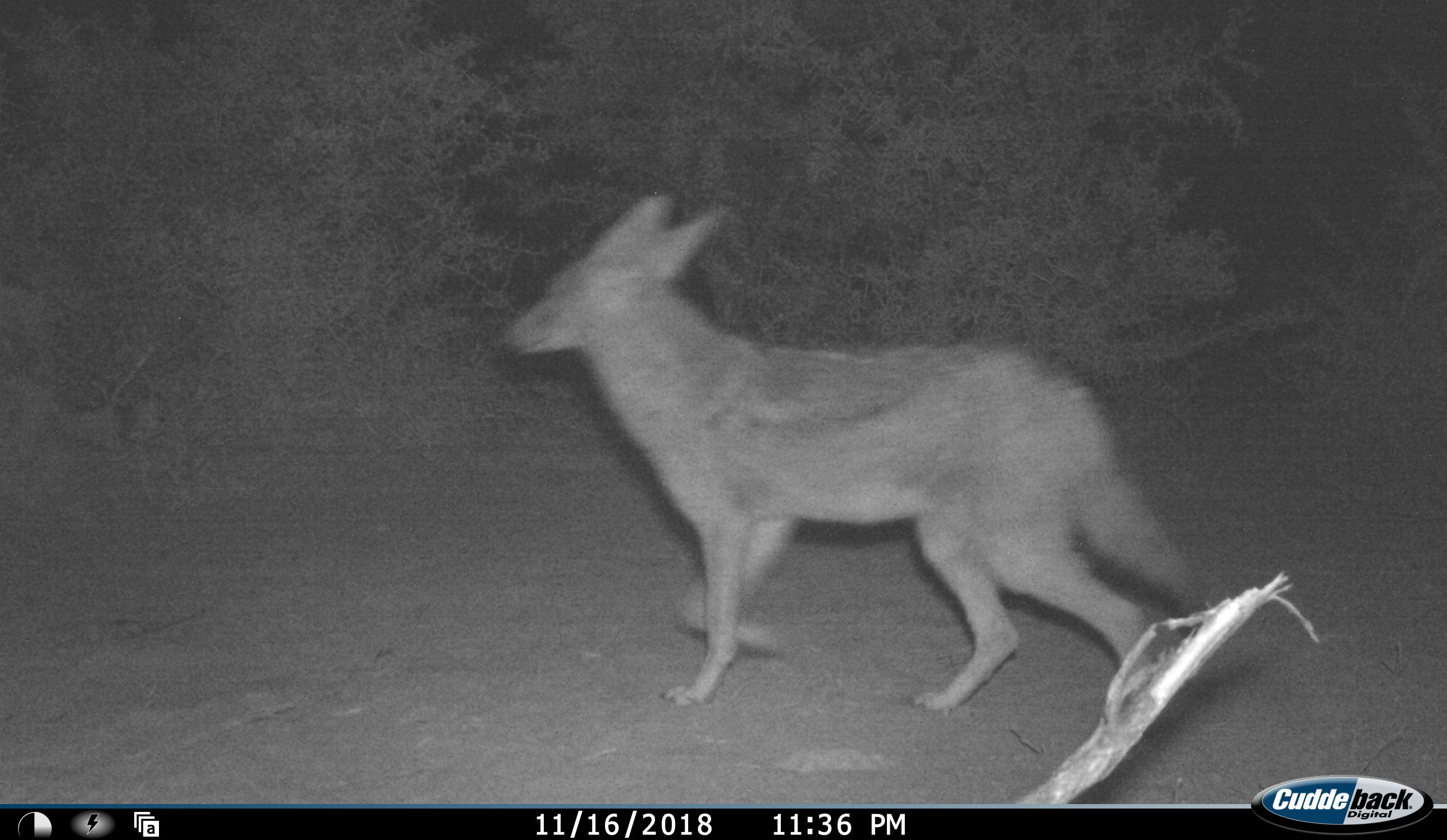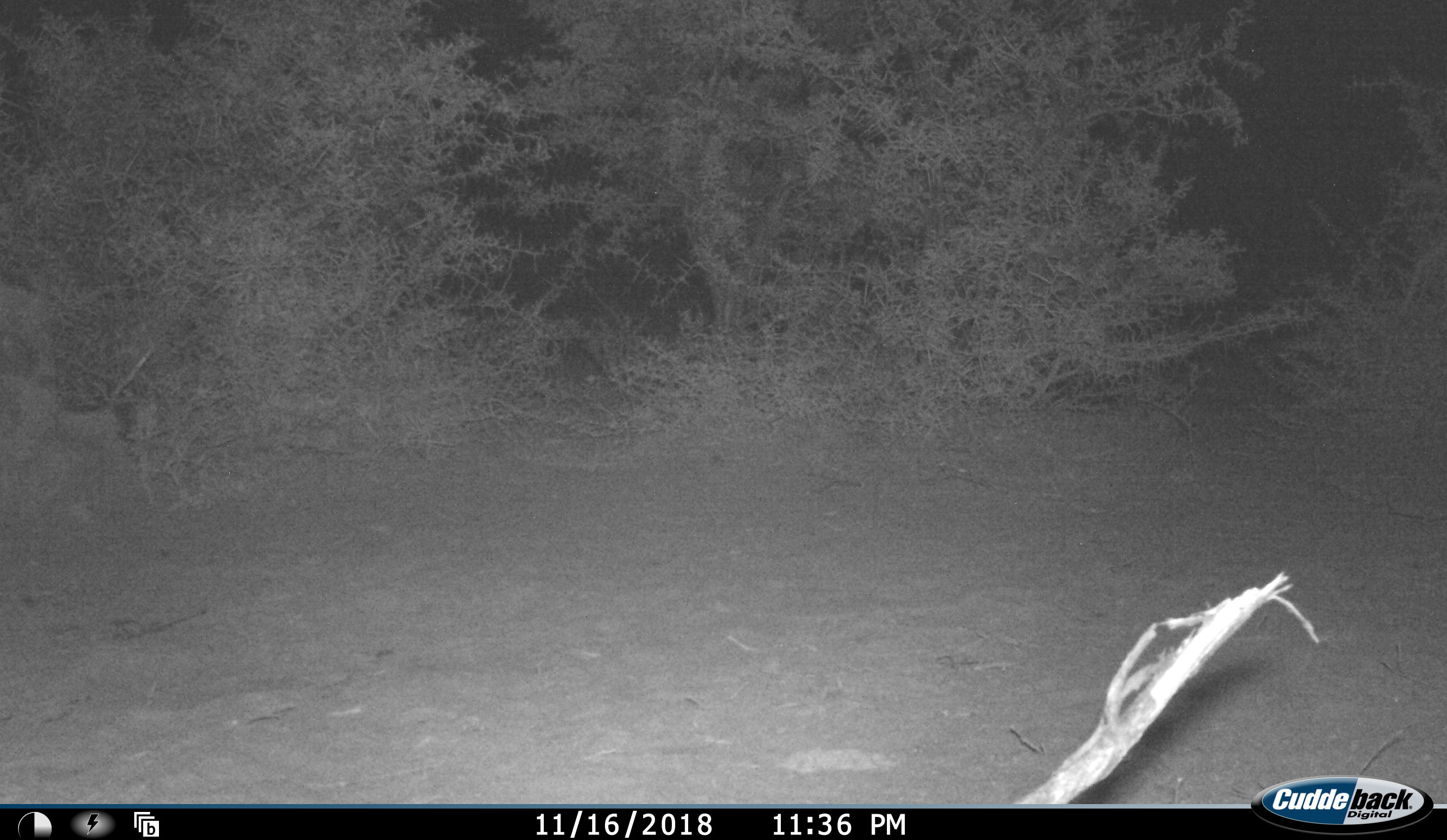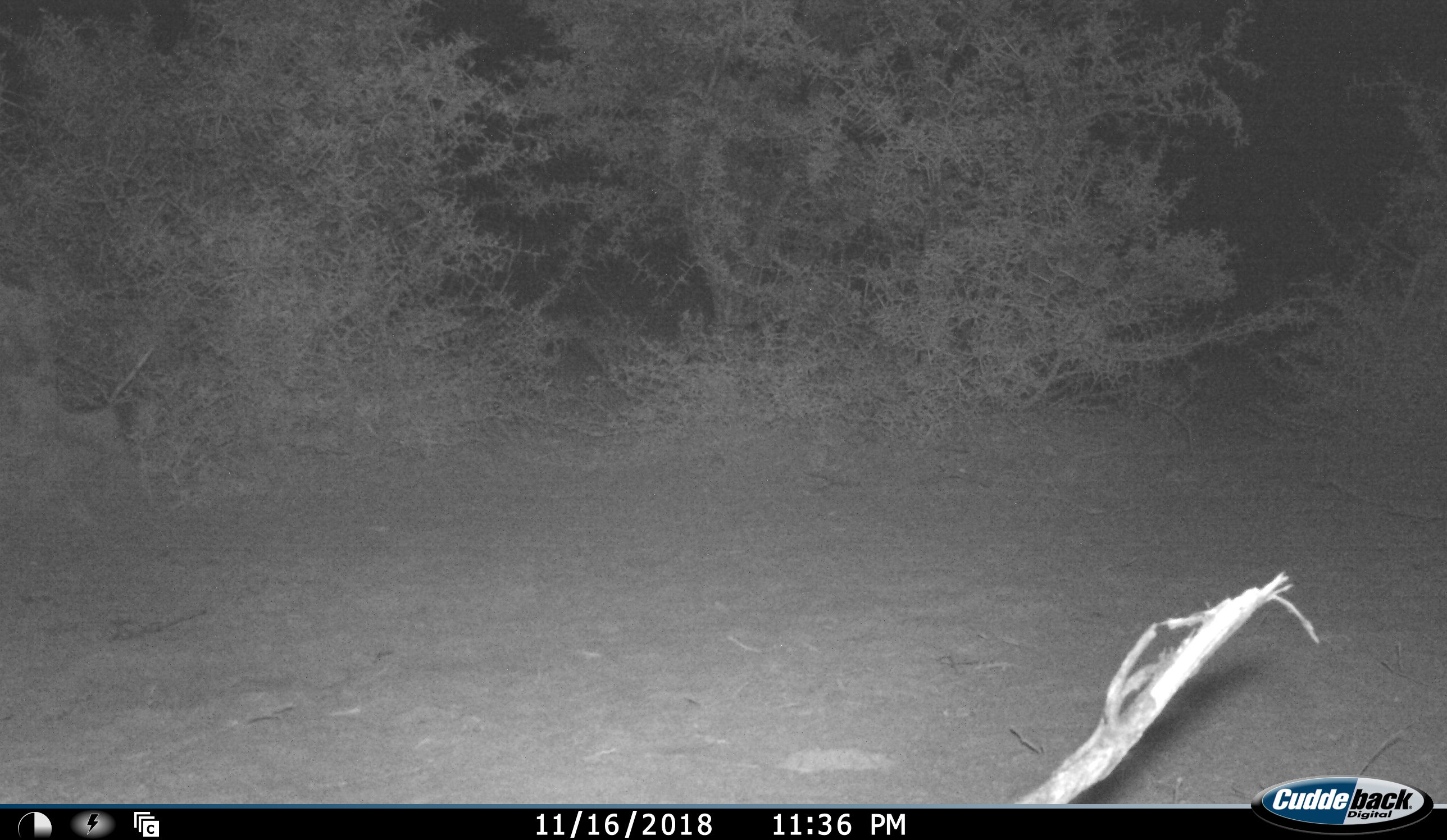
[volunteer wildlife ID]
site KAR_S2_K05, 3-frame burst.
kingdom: Animalia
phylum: Chordata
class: Mammalia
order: Carnivora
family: Canidae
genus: Lupulella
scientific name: Lupulella mesomelas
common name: black-backed jackal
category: jackalblackbacked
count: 1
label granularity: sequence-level